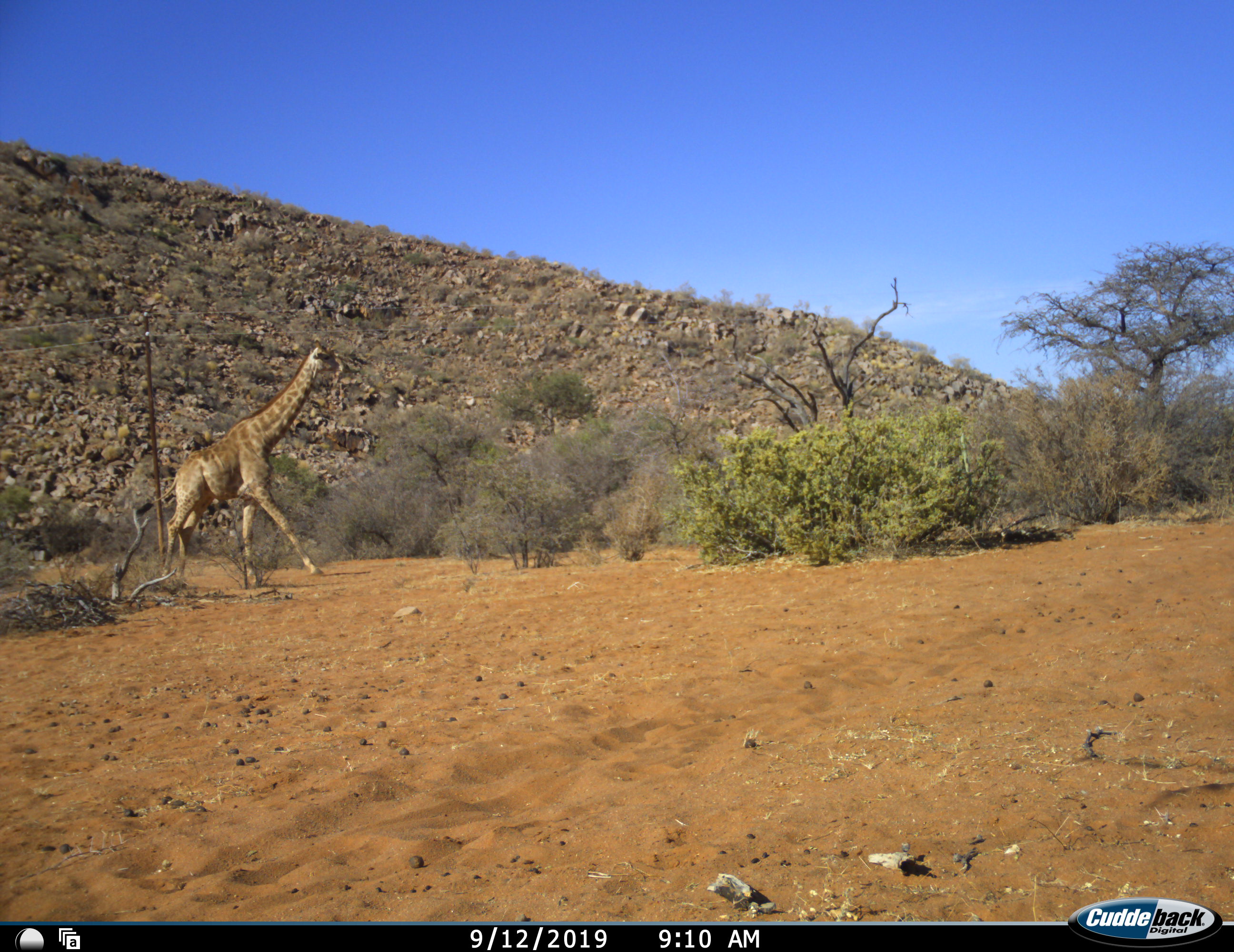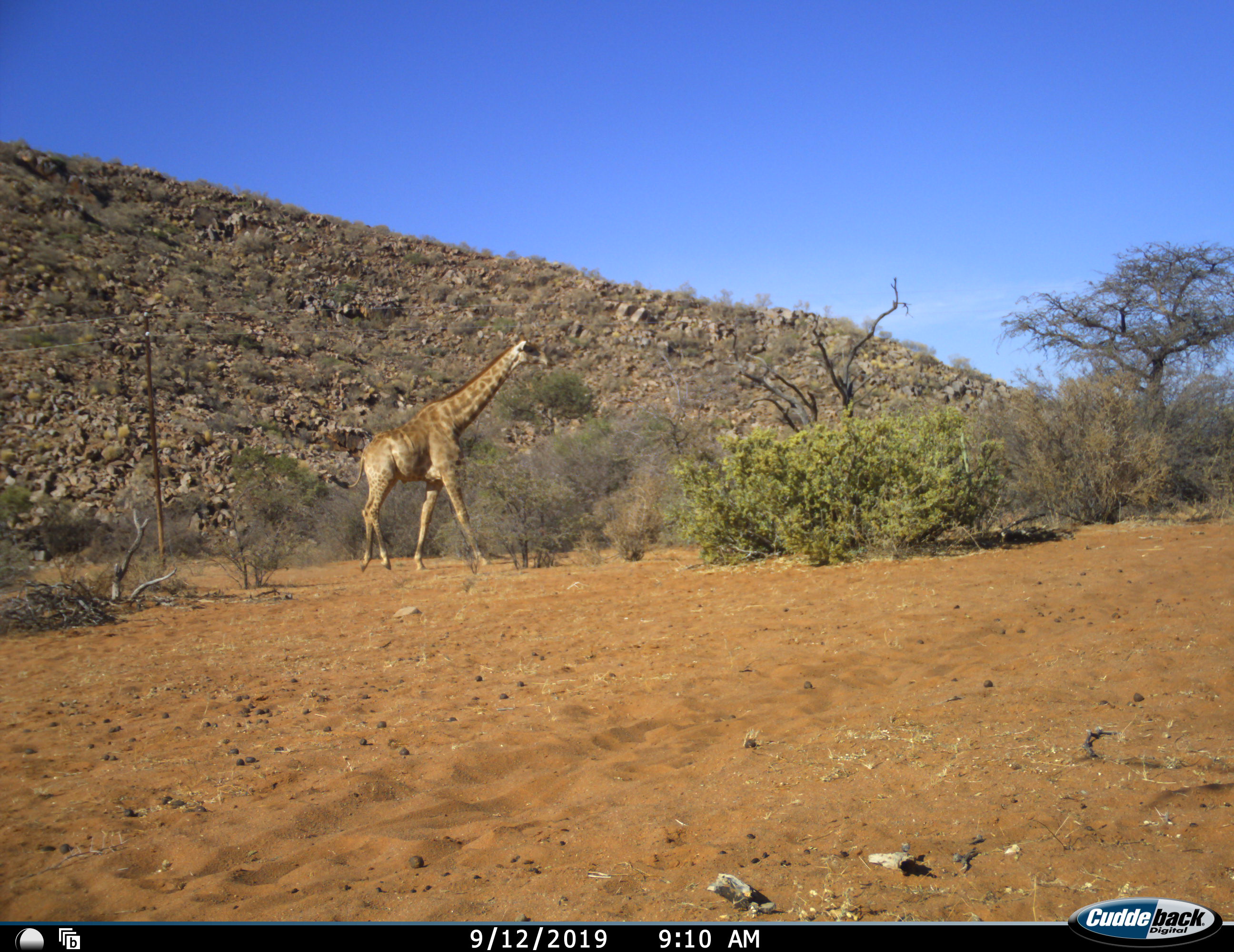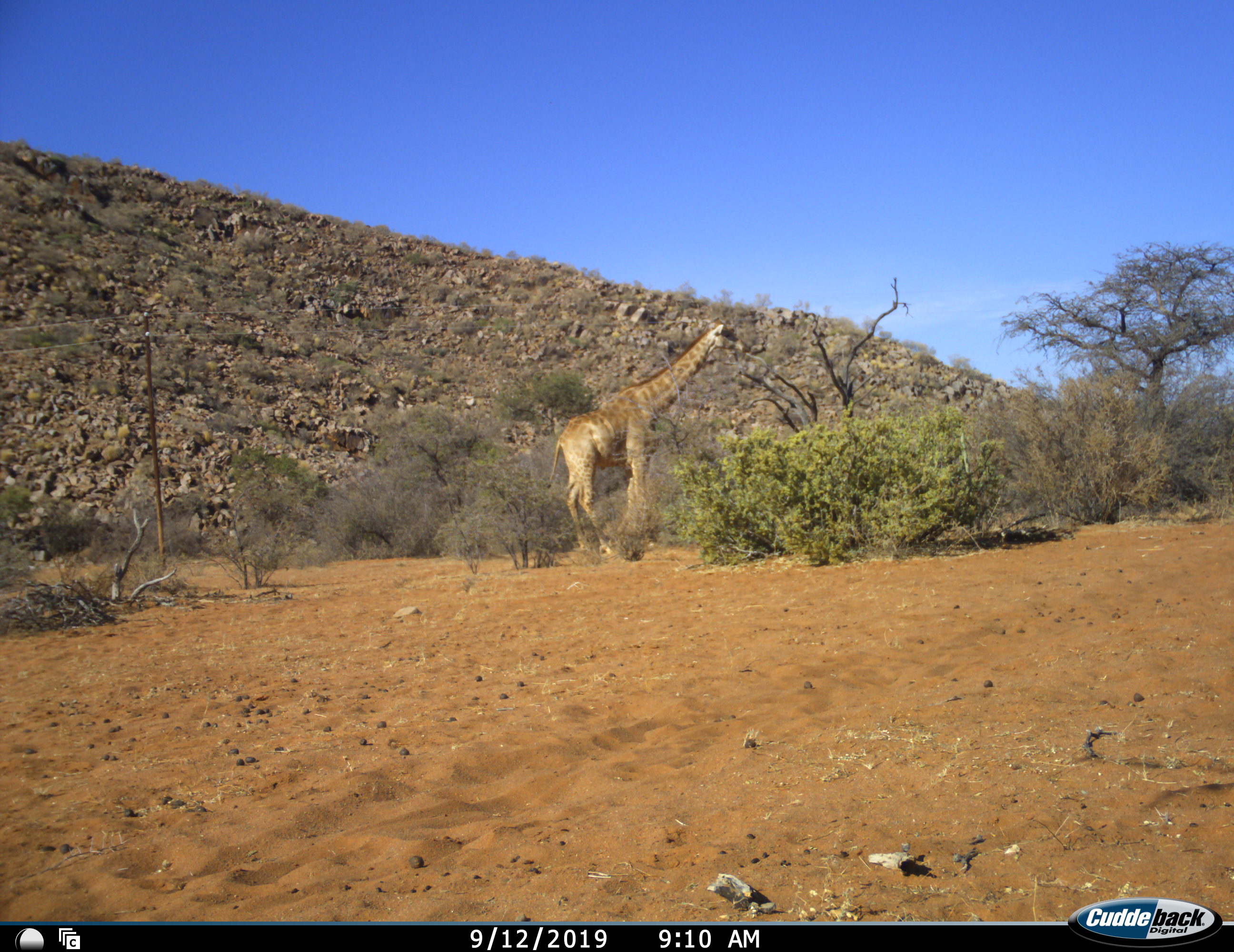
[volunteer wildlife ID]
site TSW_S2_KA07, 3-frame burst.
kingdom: Animalia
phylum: Chordata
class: Mammalia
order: Artiodactyla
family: Giraffidae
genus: Giraffa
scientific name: Giraffa camelopardalis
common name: giraffe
Giraffe (Giraffa camelopardalis), count 1. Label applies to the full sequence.